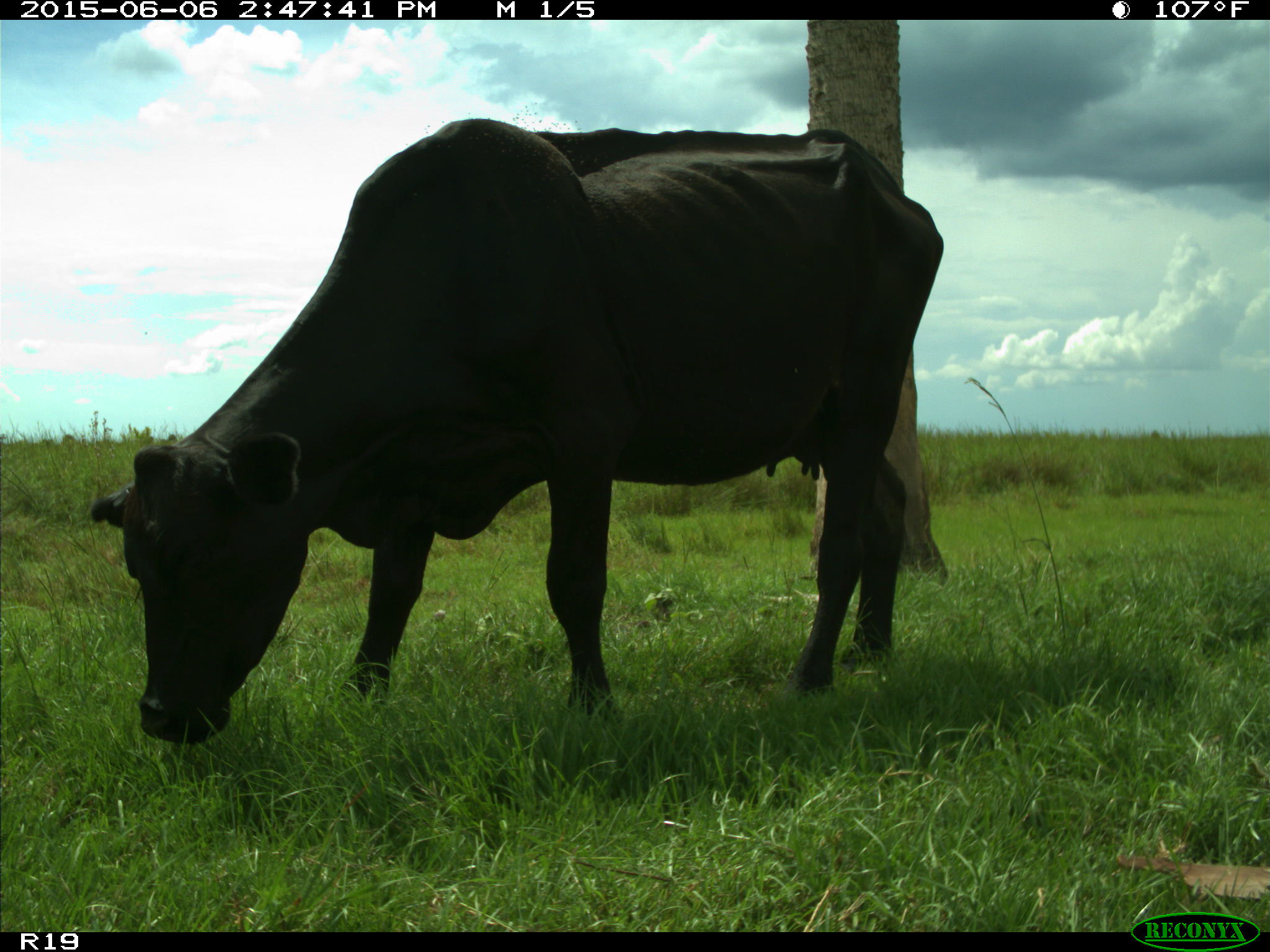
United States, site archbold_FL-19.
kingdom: Animalia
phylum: Chordata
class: Mammalia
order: Artiodactyla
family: Bovidae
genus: Bos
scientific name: Bos taurus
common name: domestic cow